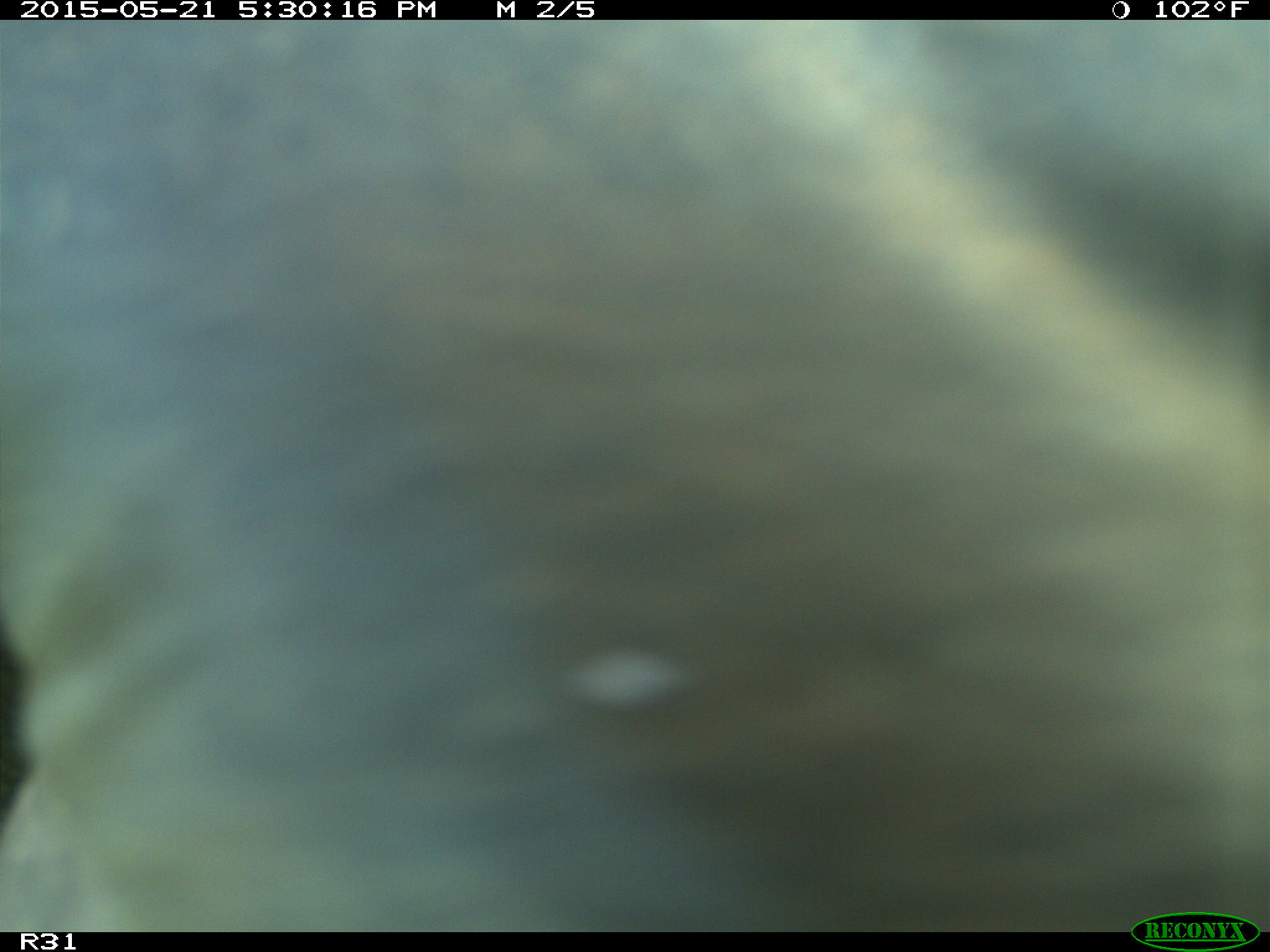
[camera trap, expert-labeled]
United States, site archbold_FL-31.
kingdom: Animalia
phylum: Chordata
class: Mammalia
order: Artiodactyla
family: Bovidae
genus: Bos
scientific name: Bos taurus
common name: domestic cow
Bos taurus (domestic cow).